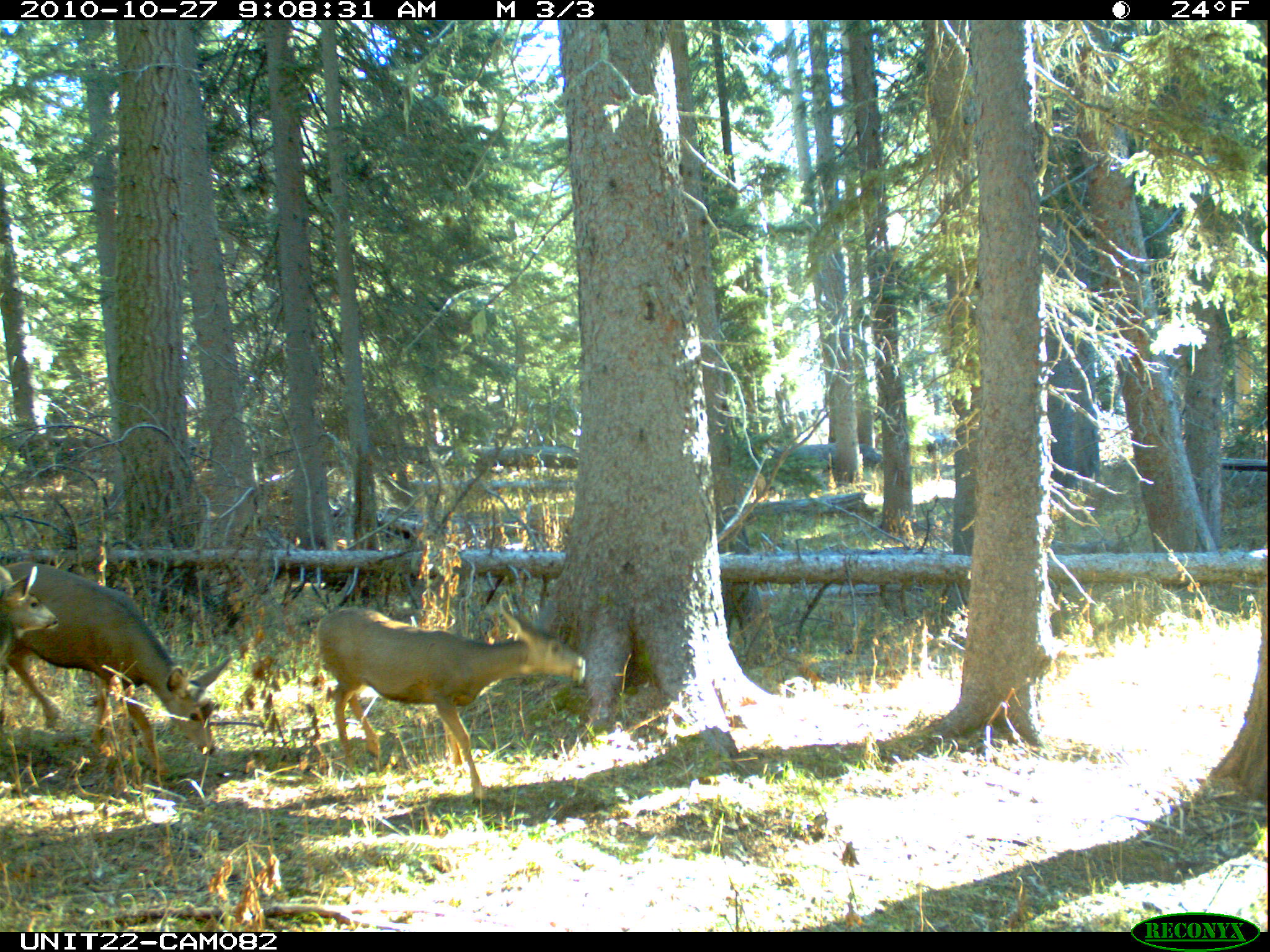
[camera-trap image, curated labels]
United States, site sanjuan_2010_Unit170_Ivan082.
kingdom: Animalia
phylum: Chordata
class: Mammalia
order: Artiodactyla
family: Cervidae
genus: Odocoileus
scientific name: Odocoileus hemionus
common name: mule deer